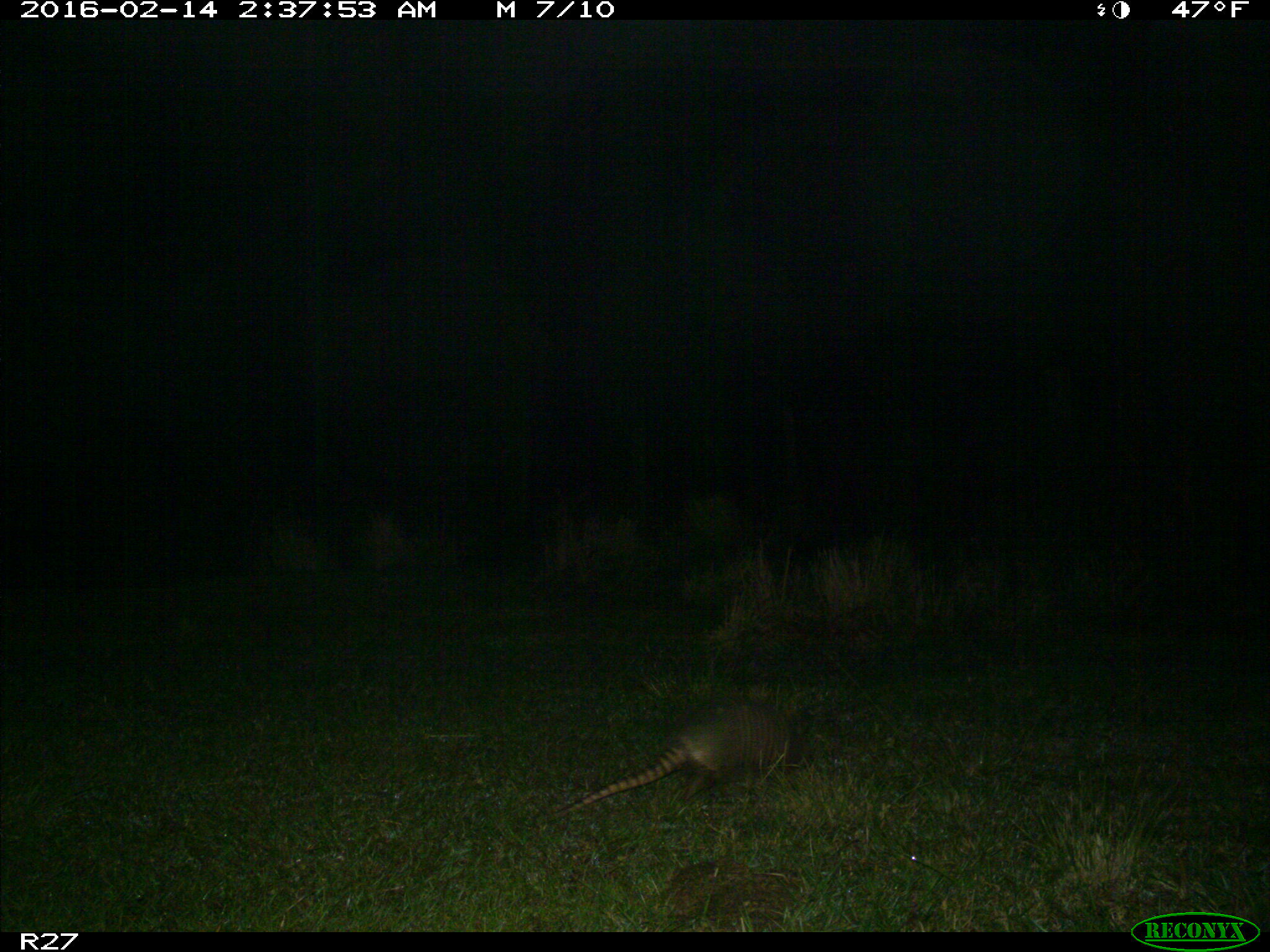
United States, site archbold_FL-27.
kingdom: Animalia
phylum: Chordata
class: Mammalia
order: Cingulata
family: Dasypodidae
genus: Dasypus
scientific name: Dasypus novemcinctus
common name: nine-banded armadillo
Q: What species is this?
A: Dasypus novemcinctus (nine-banded armadillo).